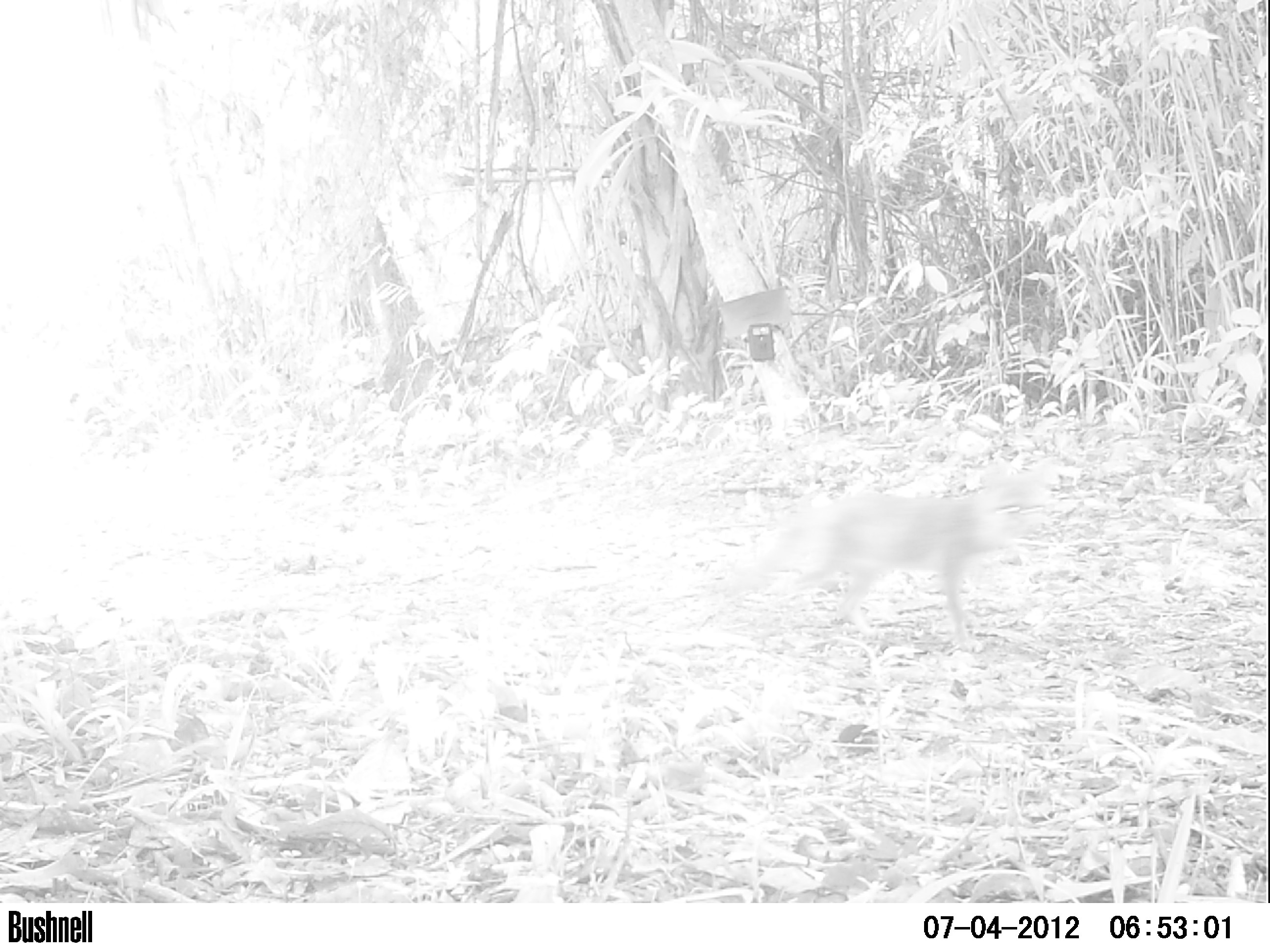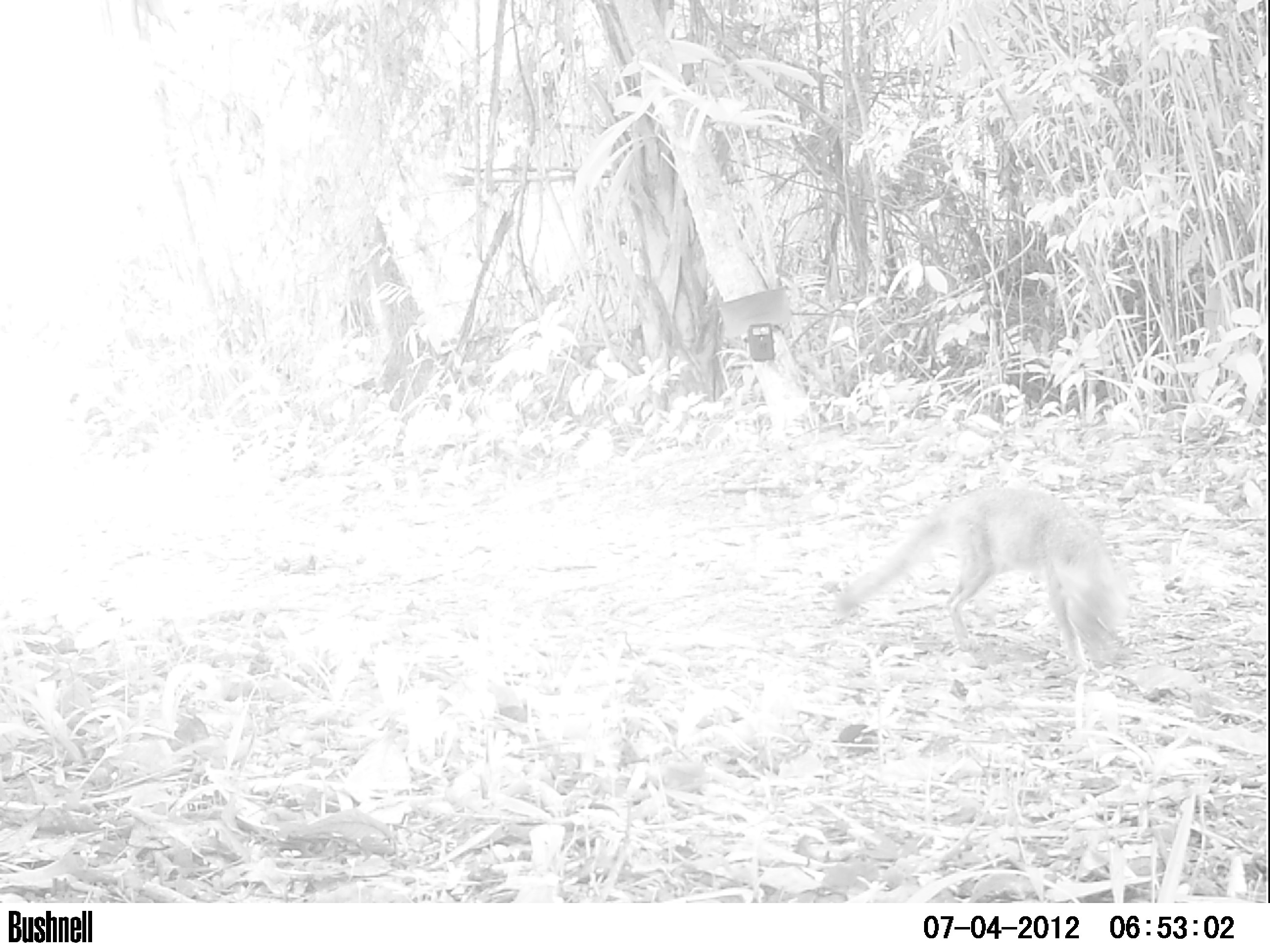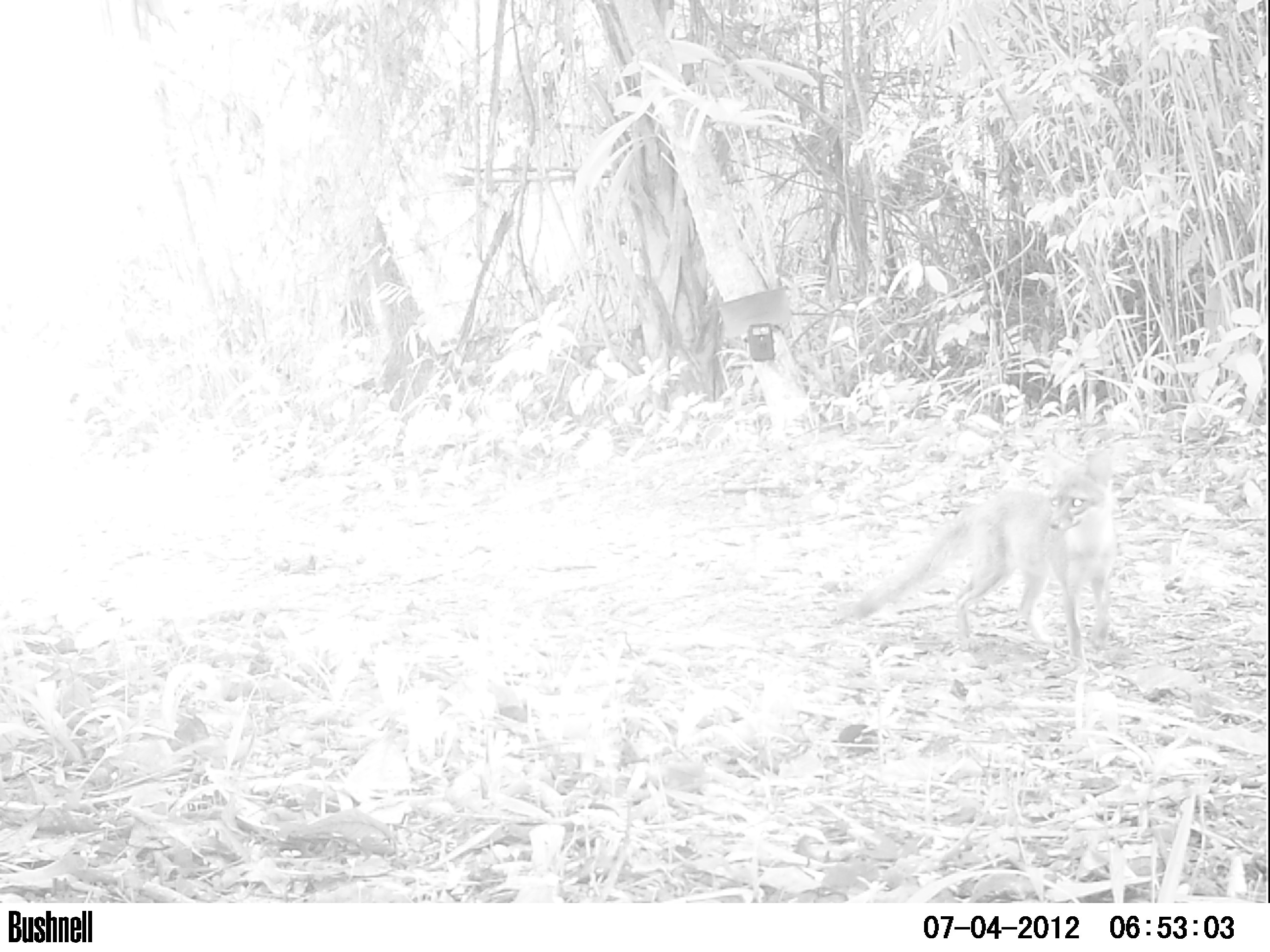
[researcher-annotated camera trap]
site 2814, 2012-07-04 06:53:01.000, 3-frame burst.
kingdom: Animalia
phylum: Chordata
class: Mammalia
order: Carnivora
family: Canidae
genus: Urocyon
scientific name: Urocyon cinereoargenteus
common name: gray fox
Urocyon cinereoargenteus (gray fox), count 1, age adult.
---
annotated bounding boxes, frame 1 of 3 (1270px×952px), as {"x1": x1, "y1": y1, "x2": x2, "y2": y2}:
urocyon cinereoargenteus: {"x1": 717, "y1": 457, "x2": 1059, "y2": 652}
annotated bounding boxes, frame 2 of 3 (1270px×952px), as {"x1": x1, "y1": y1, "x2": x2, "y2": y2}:
urocyon cinereoargenteus: {"x1": 832, "y1": 485, "x2": 1133, "y2": 674}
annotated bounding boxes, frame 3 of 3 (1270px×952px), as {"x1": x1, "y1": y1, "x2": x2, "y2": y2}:
urocyon cinereoargenteus: {"x1": 846, "y1": 447, "x2": 1117, "y2": 667}